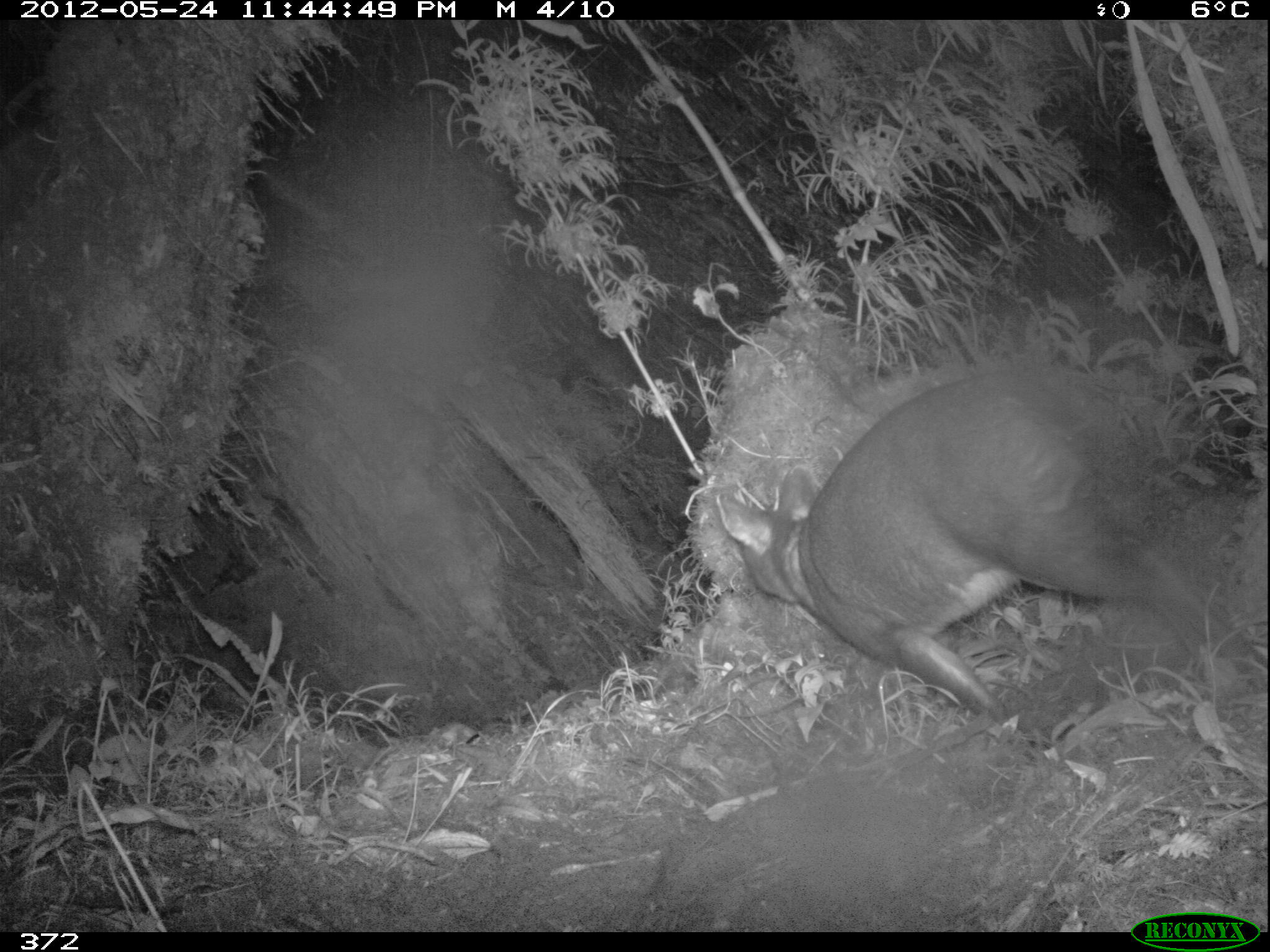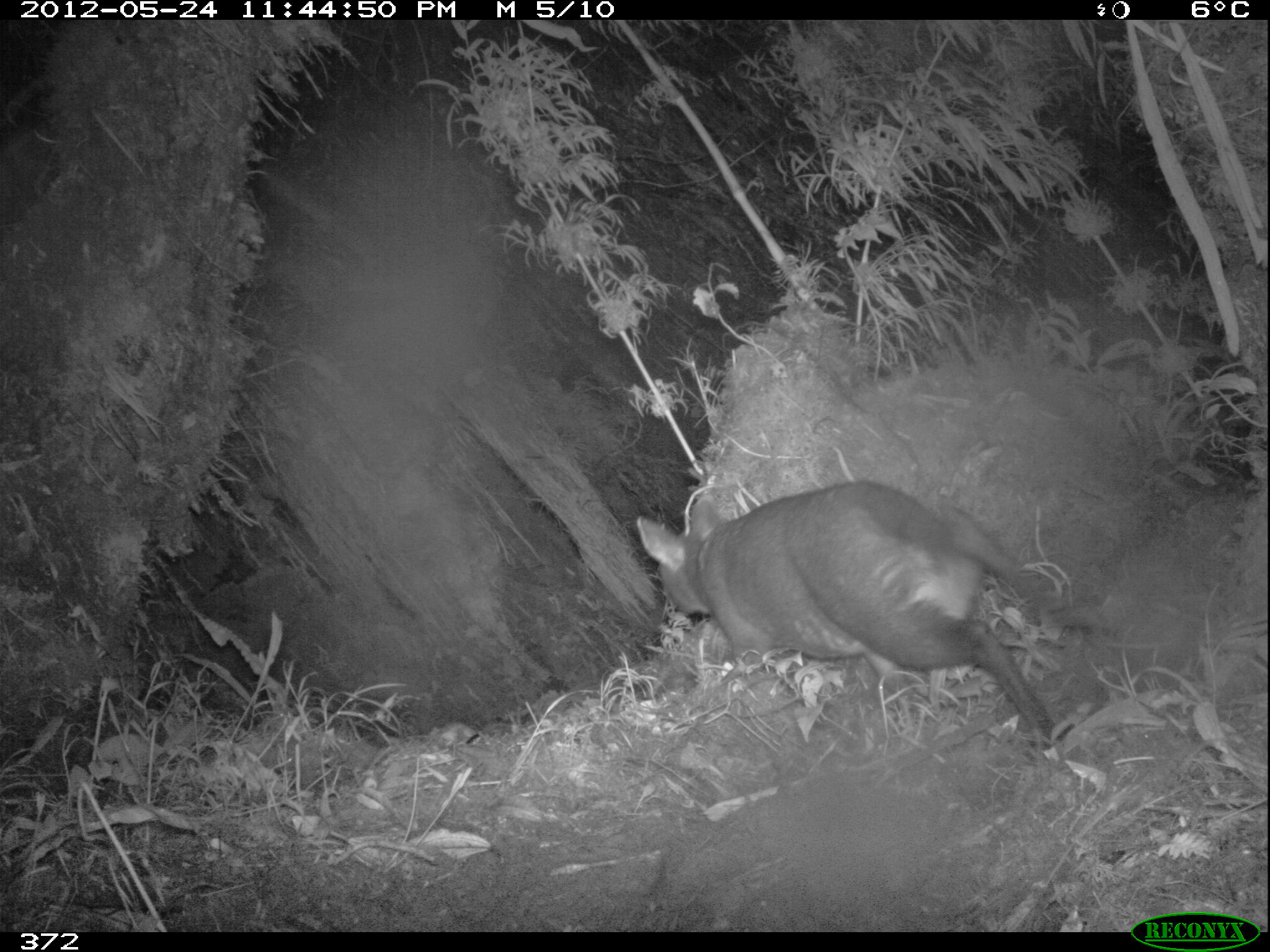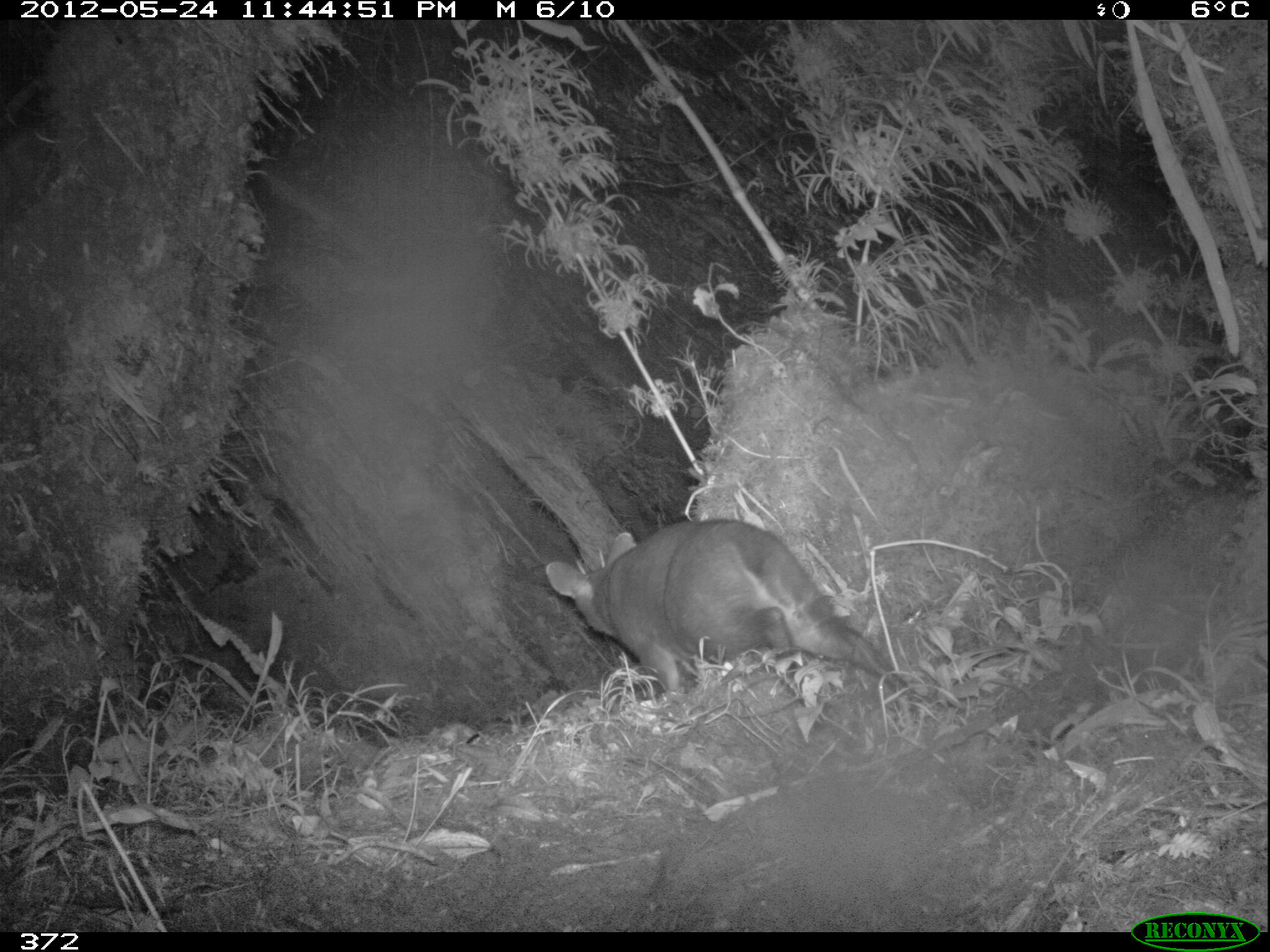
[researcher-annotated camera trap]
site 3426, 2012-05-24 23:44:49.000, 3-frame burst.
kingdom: Animalia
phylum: Chordata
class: Mammalia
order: Artiodactyla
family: Cervidae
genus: Mazama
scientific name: Mazama chunyi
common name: dwarf brocket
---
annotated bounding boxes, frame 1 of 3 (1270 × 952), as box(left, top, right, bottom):
mazama chunyi: box(717, 363, 1266, 722)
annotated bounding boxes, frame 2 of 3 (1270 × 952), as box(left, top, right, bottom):
mazama chunyi: box(636, 481, 1112, 748)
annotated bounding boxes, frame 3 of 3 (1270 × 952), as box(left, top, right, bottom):
mazama chunyi: box(544, 517, 937, 706)